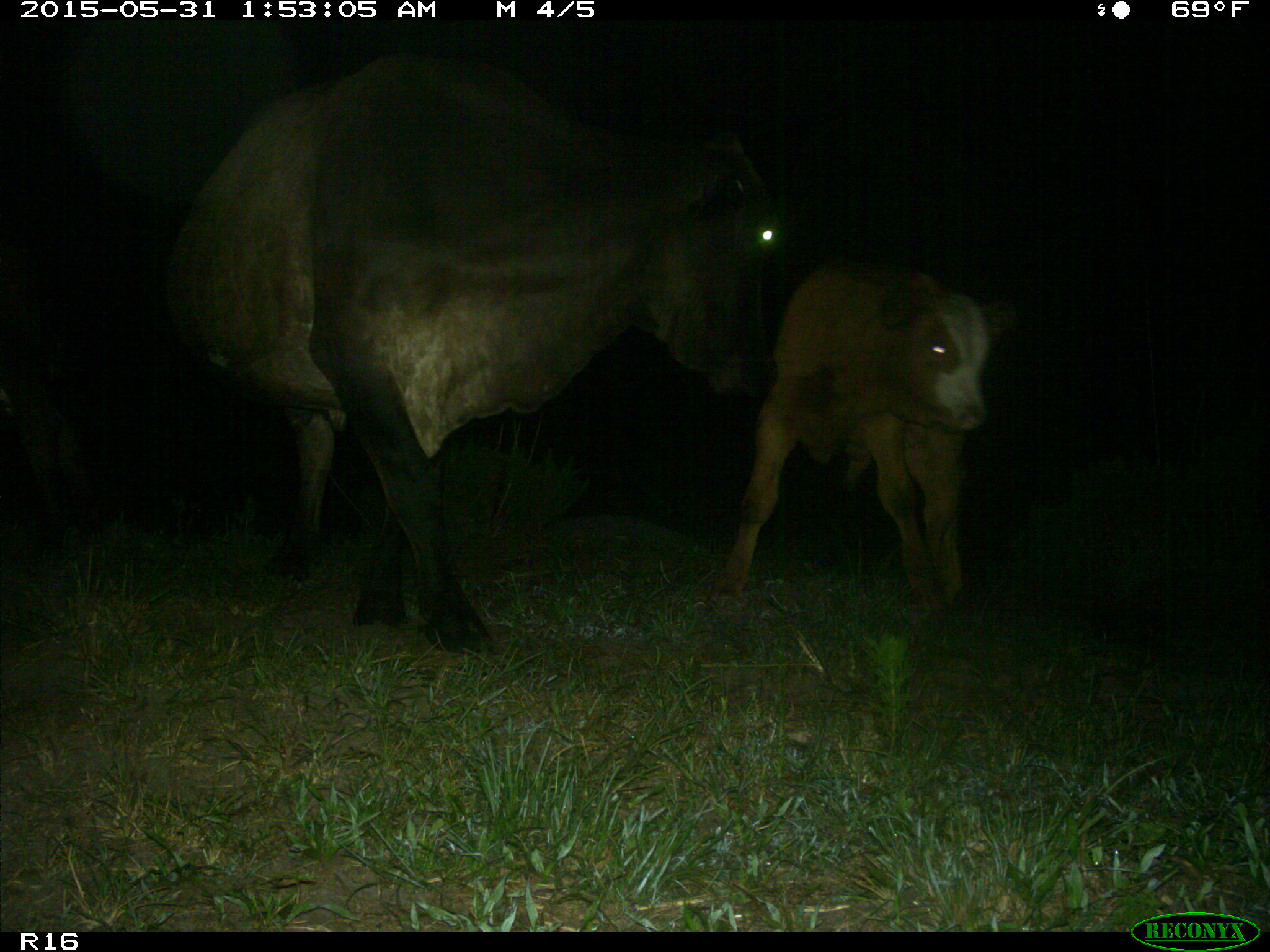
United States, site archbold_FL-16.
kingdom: Animalia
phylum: Chordata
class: Mammalia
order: Artiodactyla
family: Bovidae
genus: Bos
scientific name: Bos taurus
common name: domestic cow